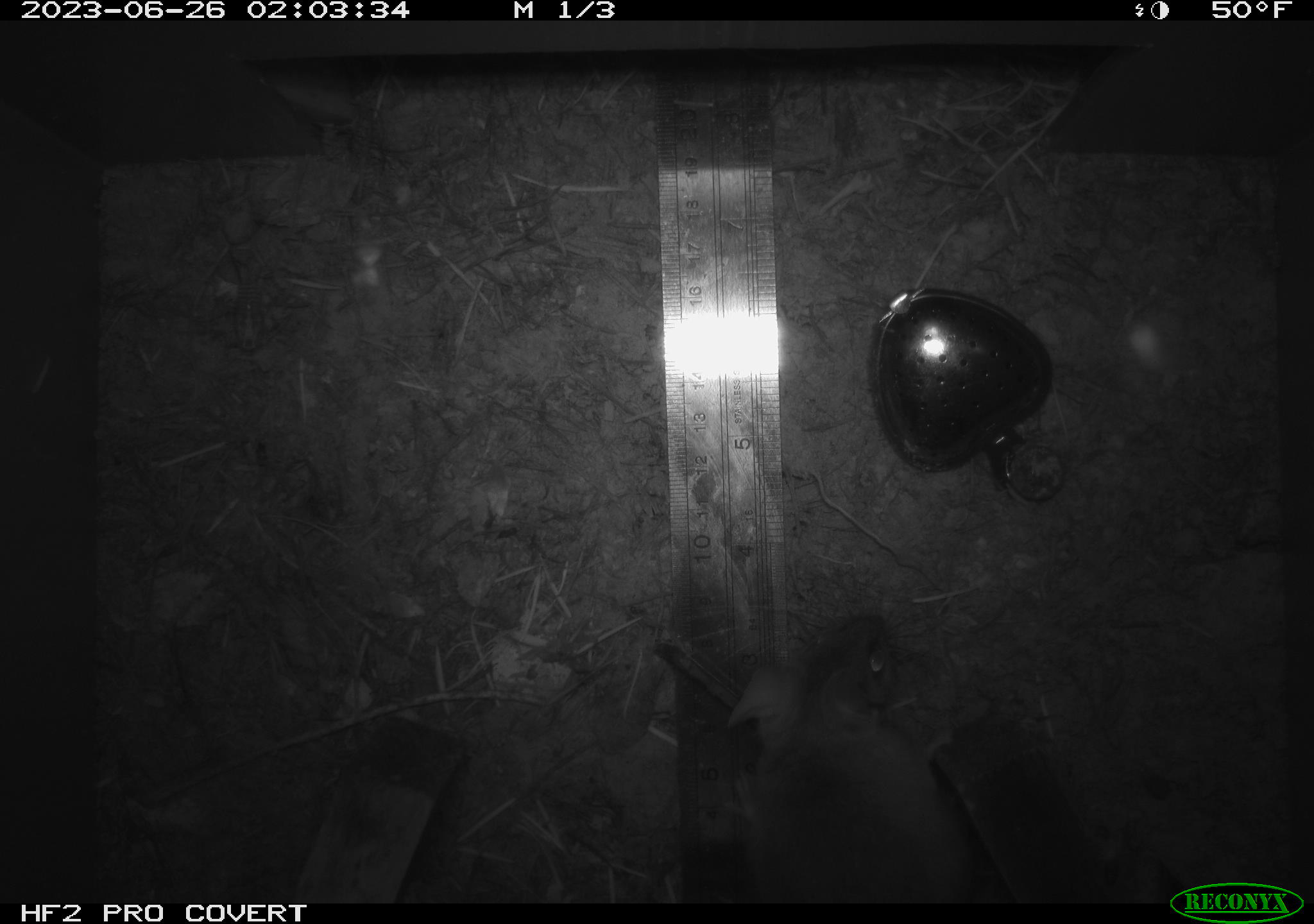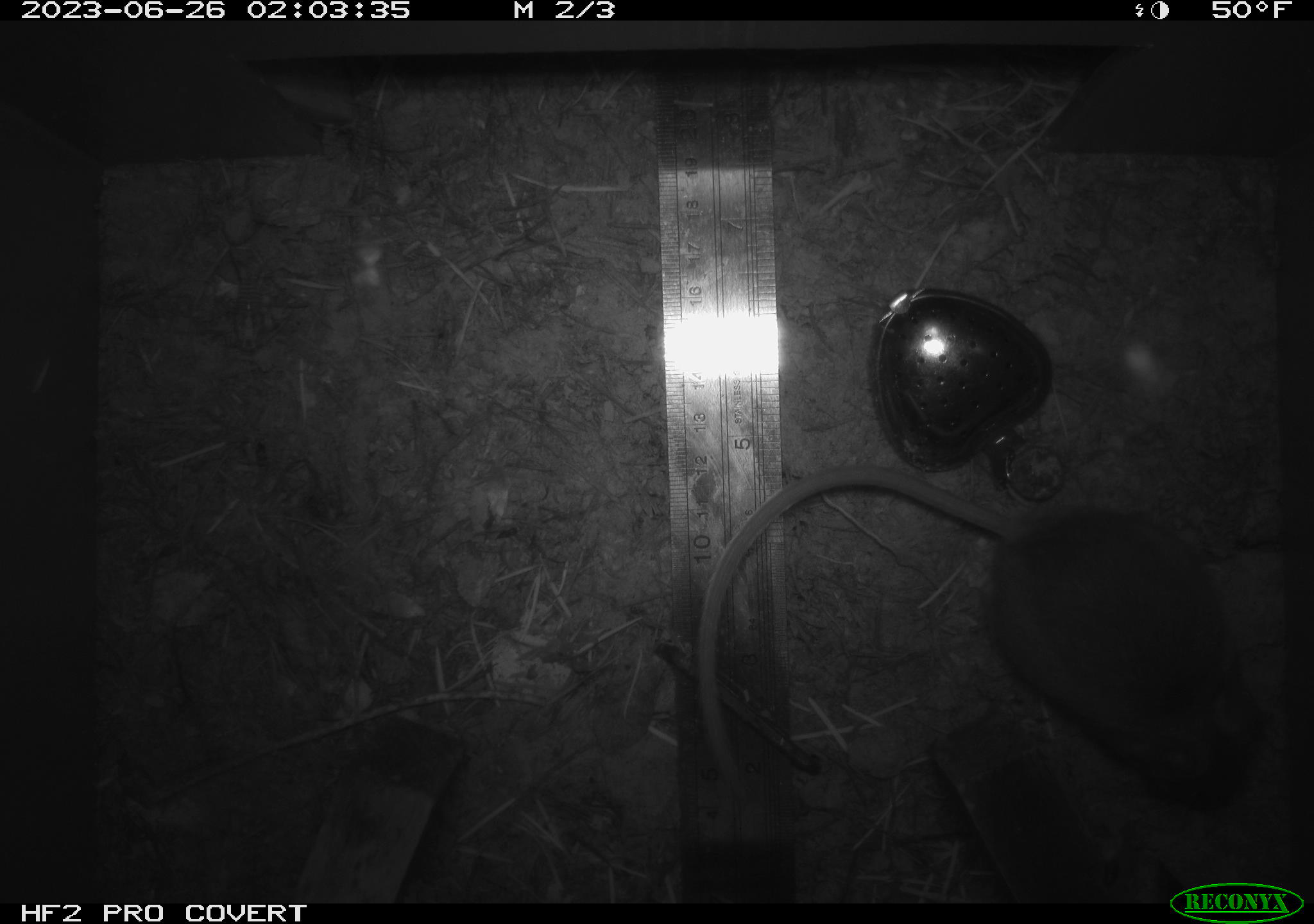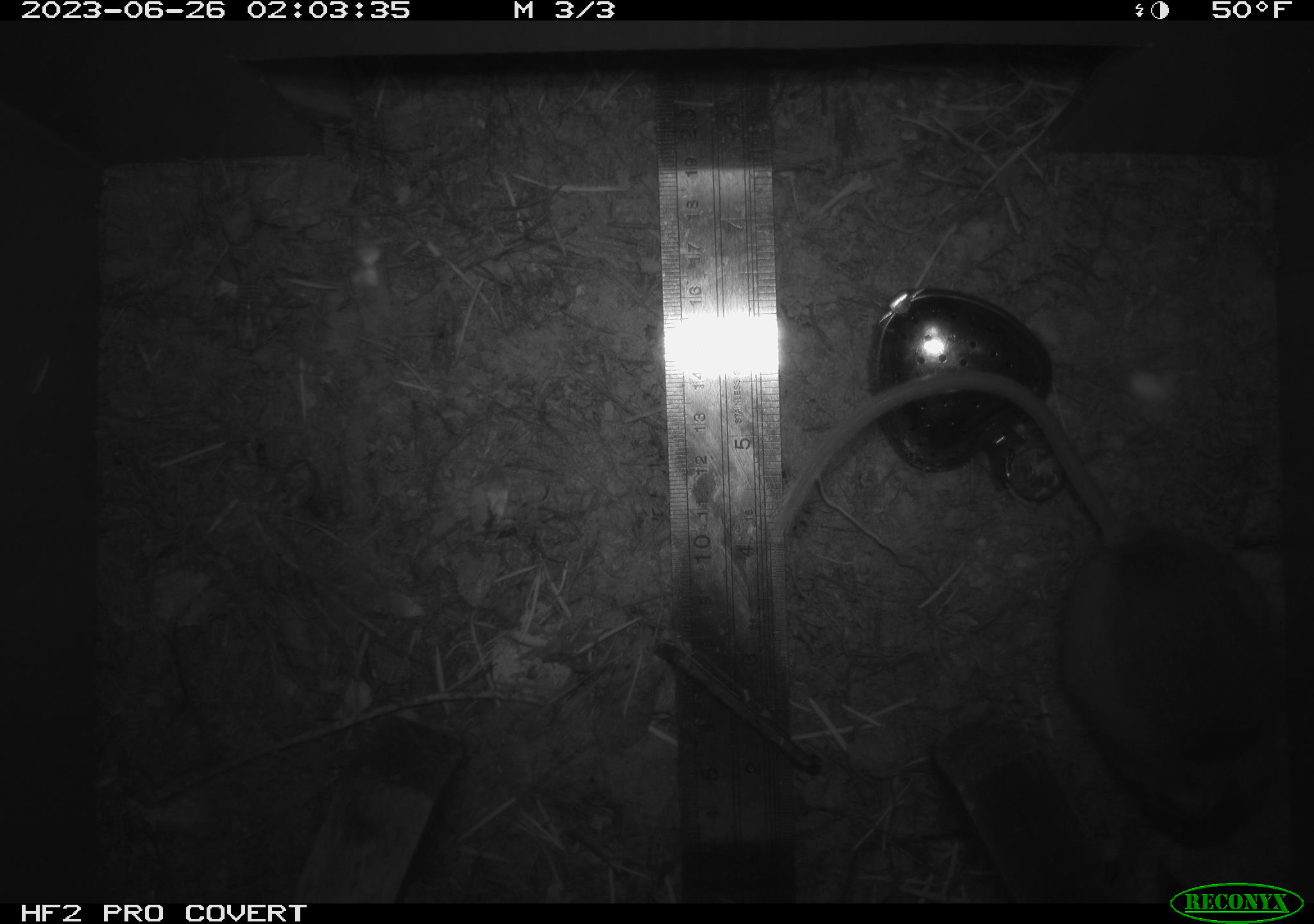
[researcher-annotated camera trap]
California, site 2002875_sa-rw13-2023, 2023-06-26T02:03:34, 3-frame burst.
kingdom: Animalia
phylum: Chordata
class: Mammalia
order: Rodentia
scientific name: Rodentia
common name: mouse species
Mouse species (Rodentia).